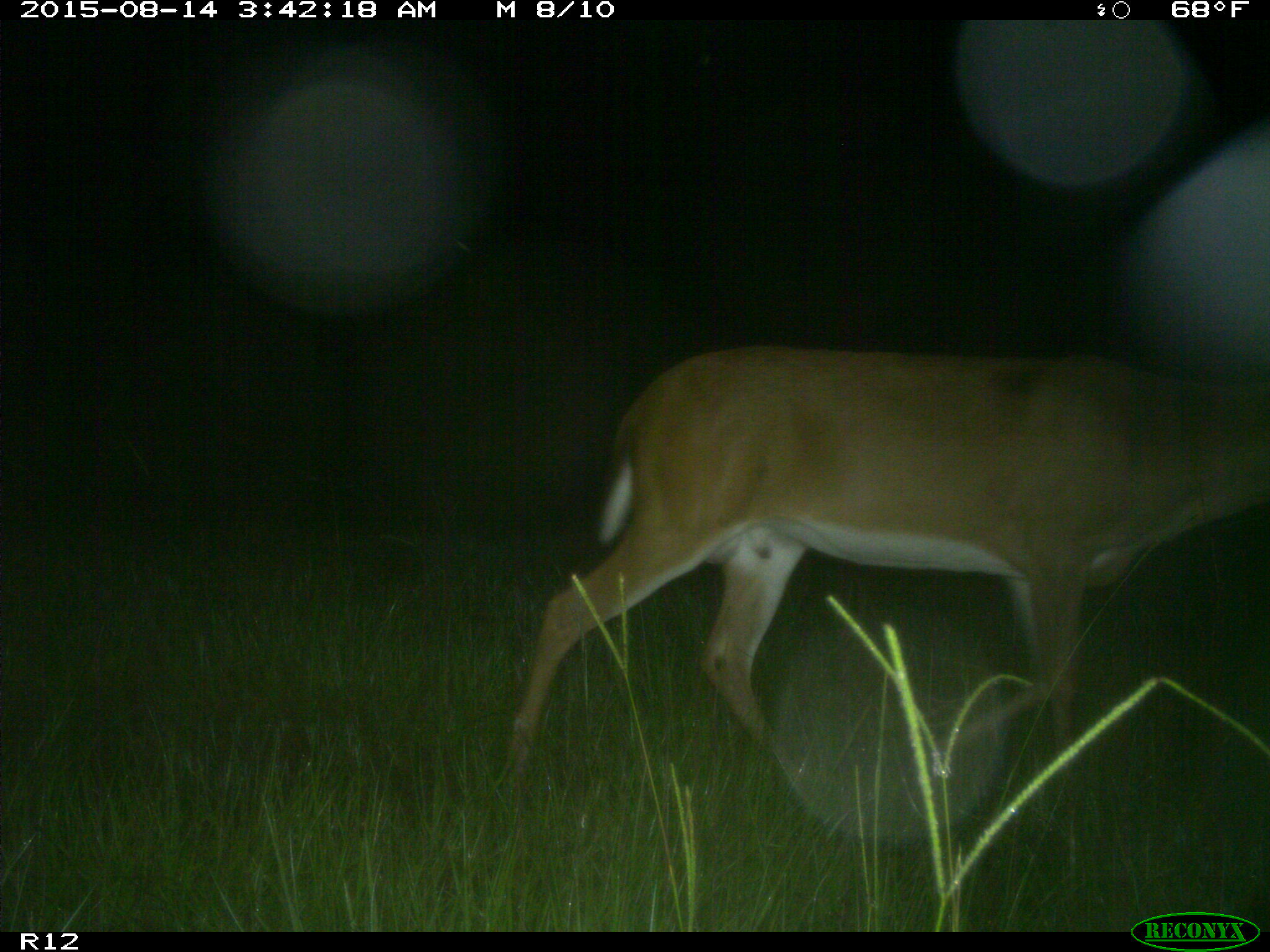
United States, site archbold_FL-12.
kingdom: Animalia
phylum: Chordata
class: Mammalia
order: Artiodactyla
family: Cervidae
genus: Odocoileus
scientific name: Odocoileus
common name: deer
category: unidentified deer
Unidentified deer (deer) (Odocoileus).